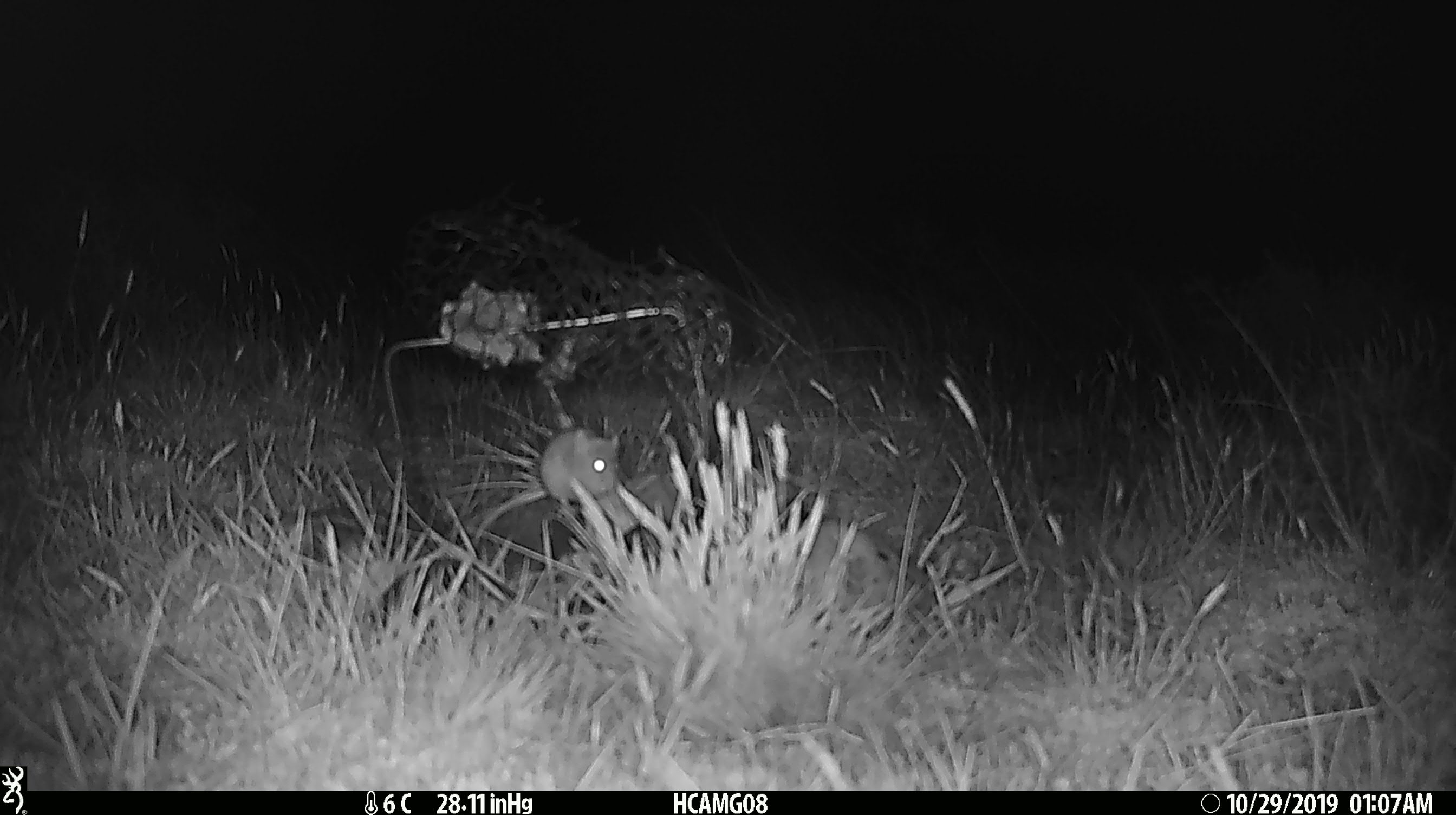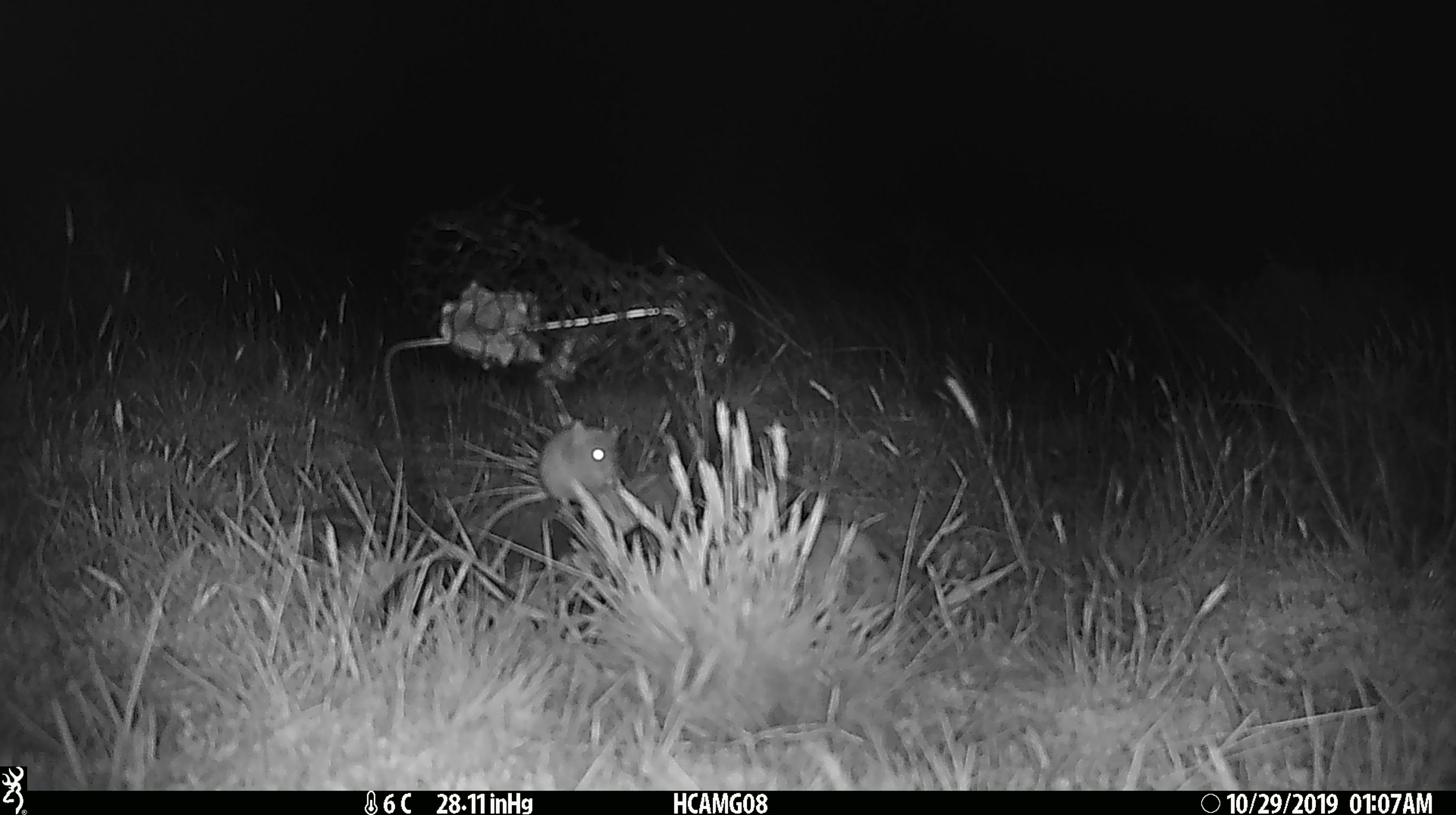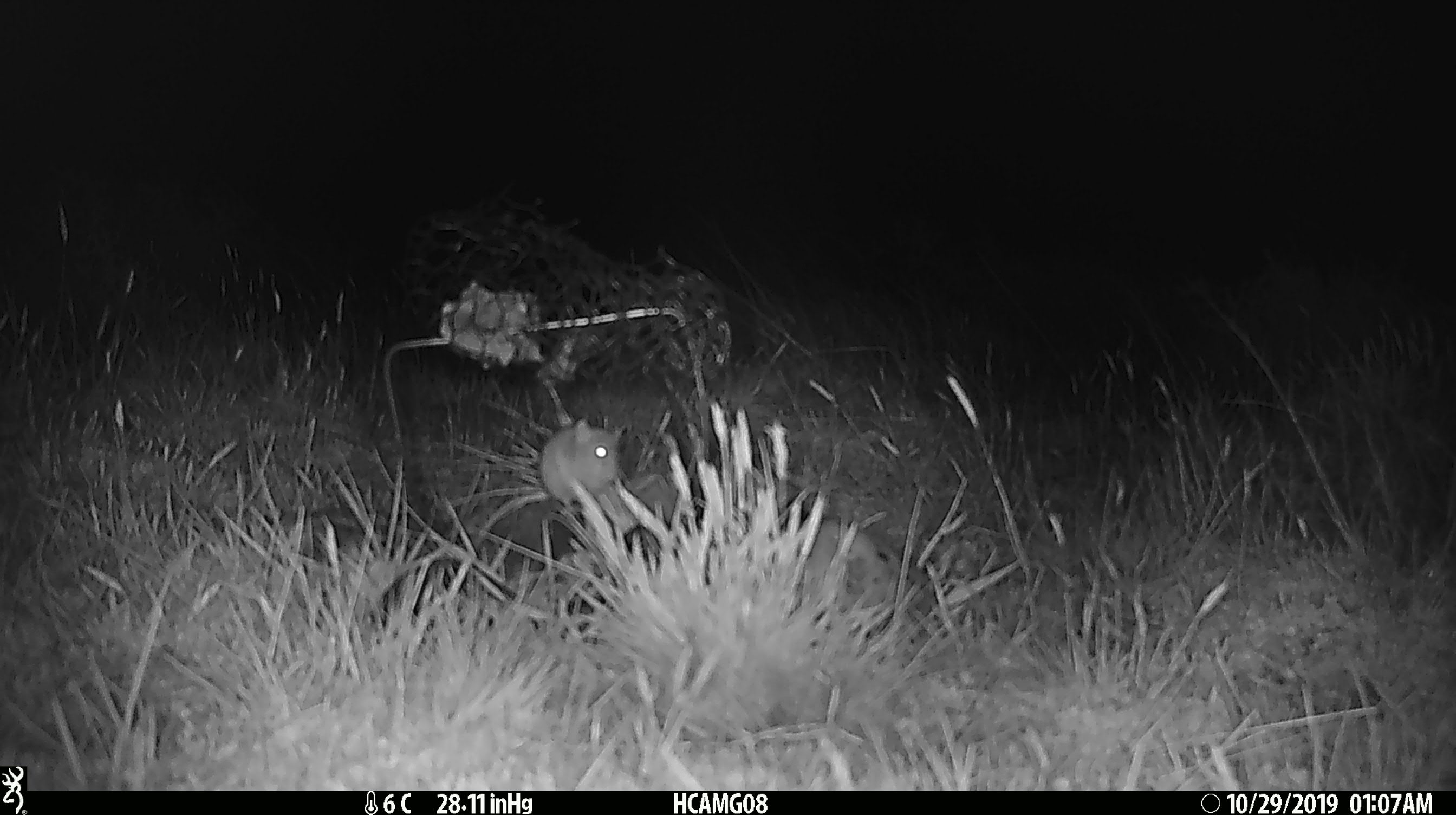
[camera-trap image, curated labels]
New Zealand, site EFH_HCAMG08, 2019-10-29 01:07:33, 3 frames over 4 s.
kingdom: Animalia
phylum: Chordata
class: Mammalia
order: Rodentia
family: Muridae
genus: Mus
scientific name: Mus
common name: mouse